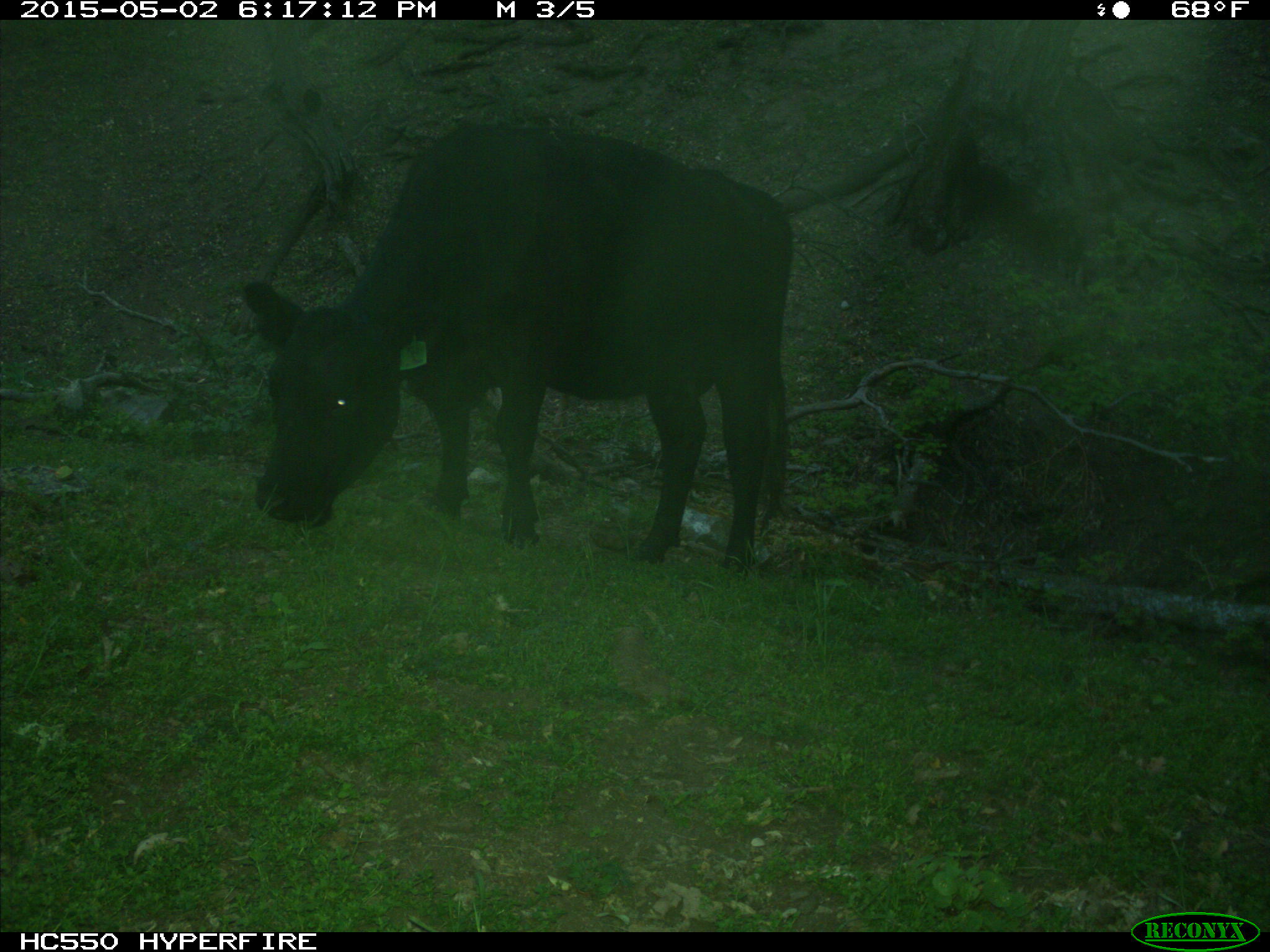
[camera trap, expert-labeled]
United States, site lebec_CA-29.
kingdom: Animalia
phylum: Chordata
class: Mammalia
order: Artiodactyla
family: Bovidae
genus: Bos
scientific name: Bos taurus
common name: domestic cow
Bos taurus (domestic cow).